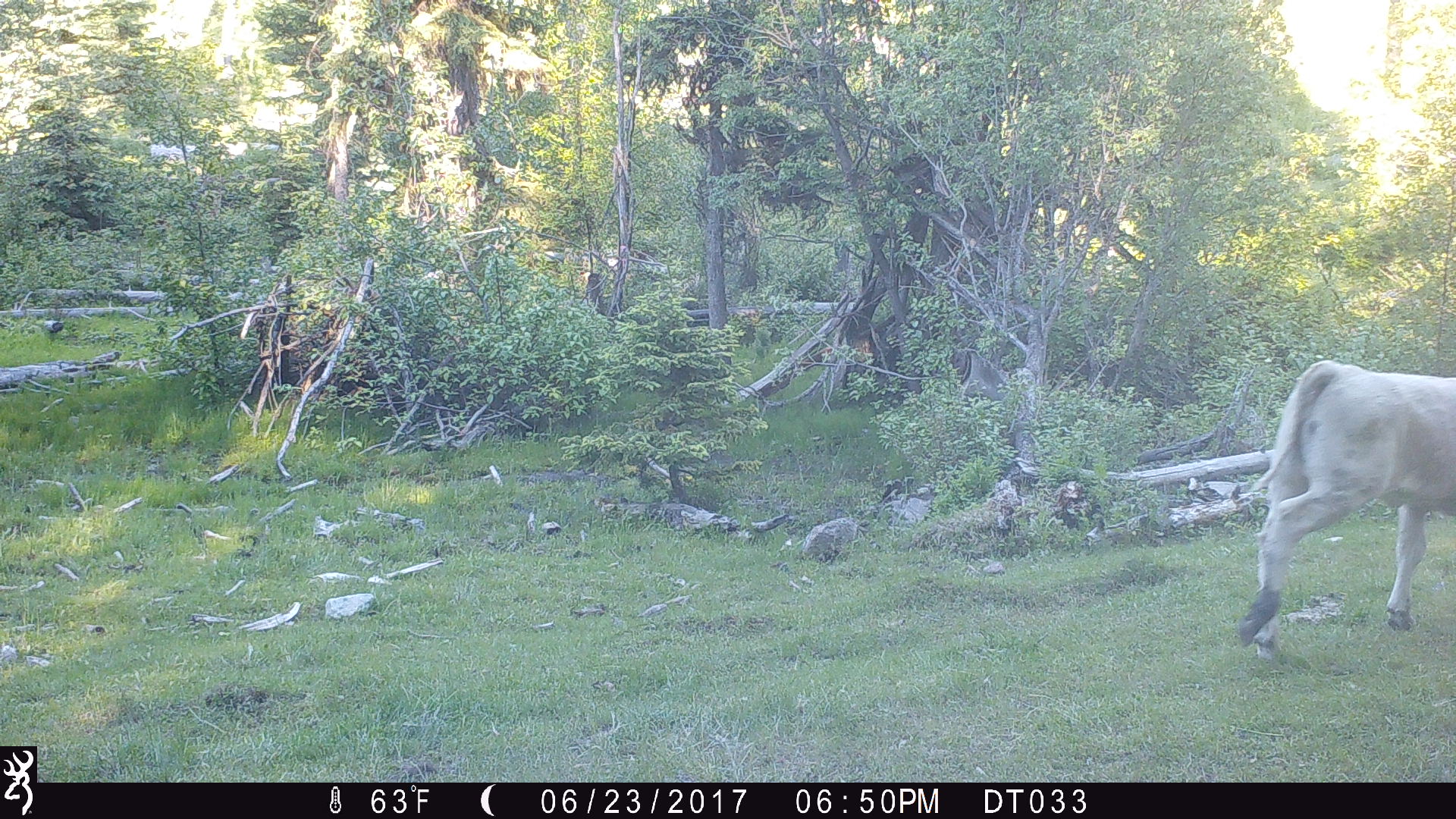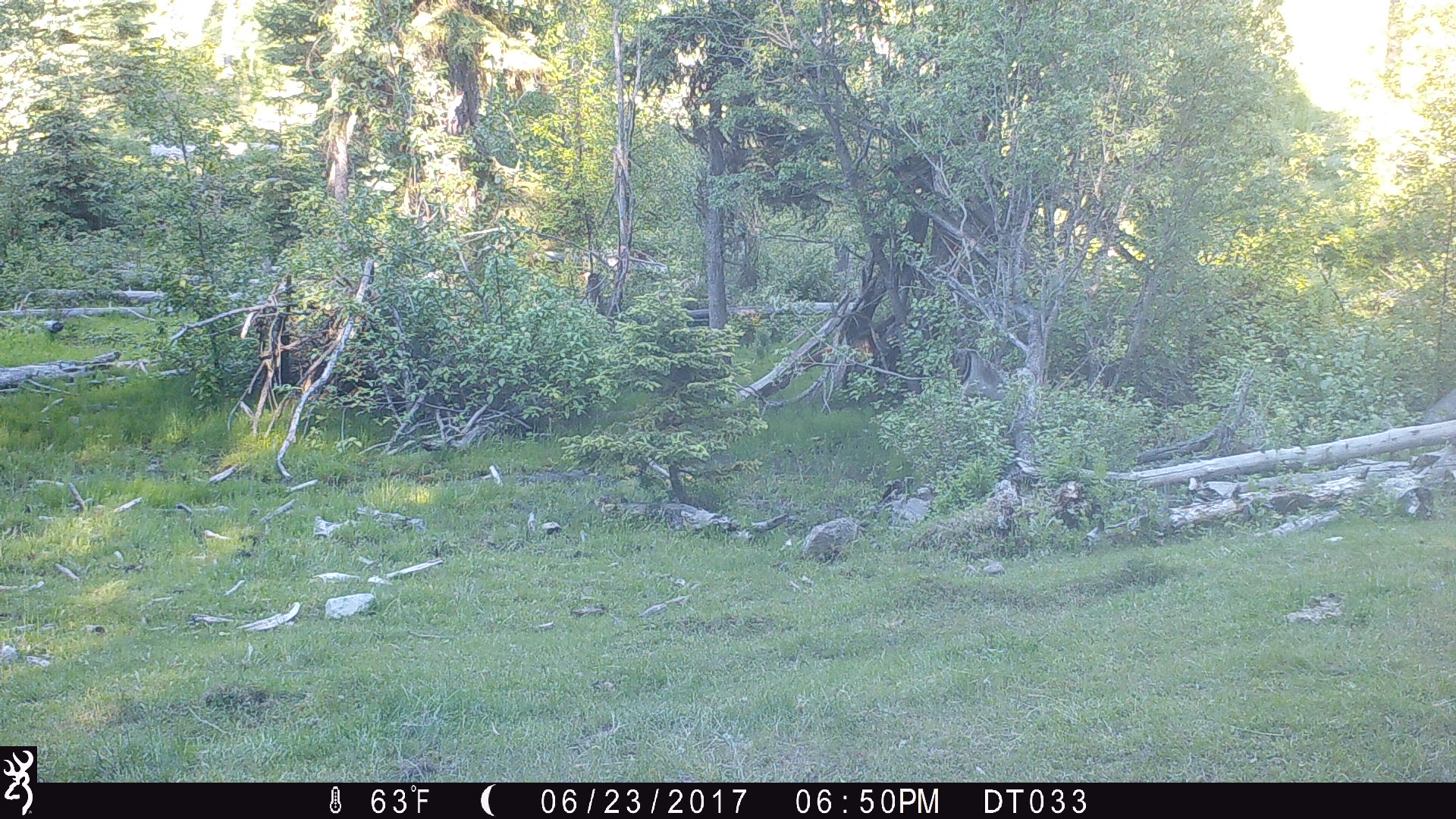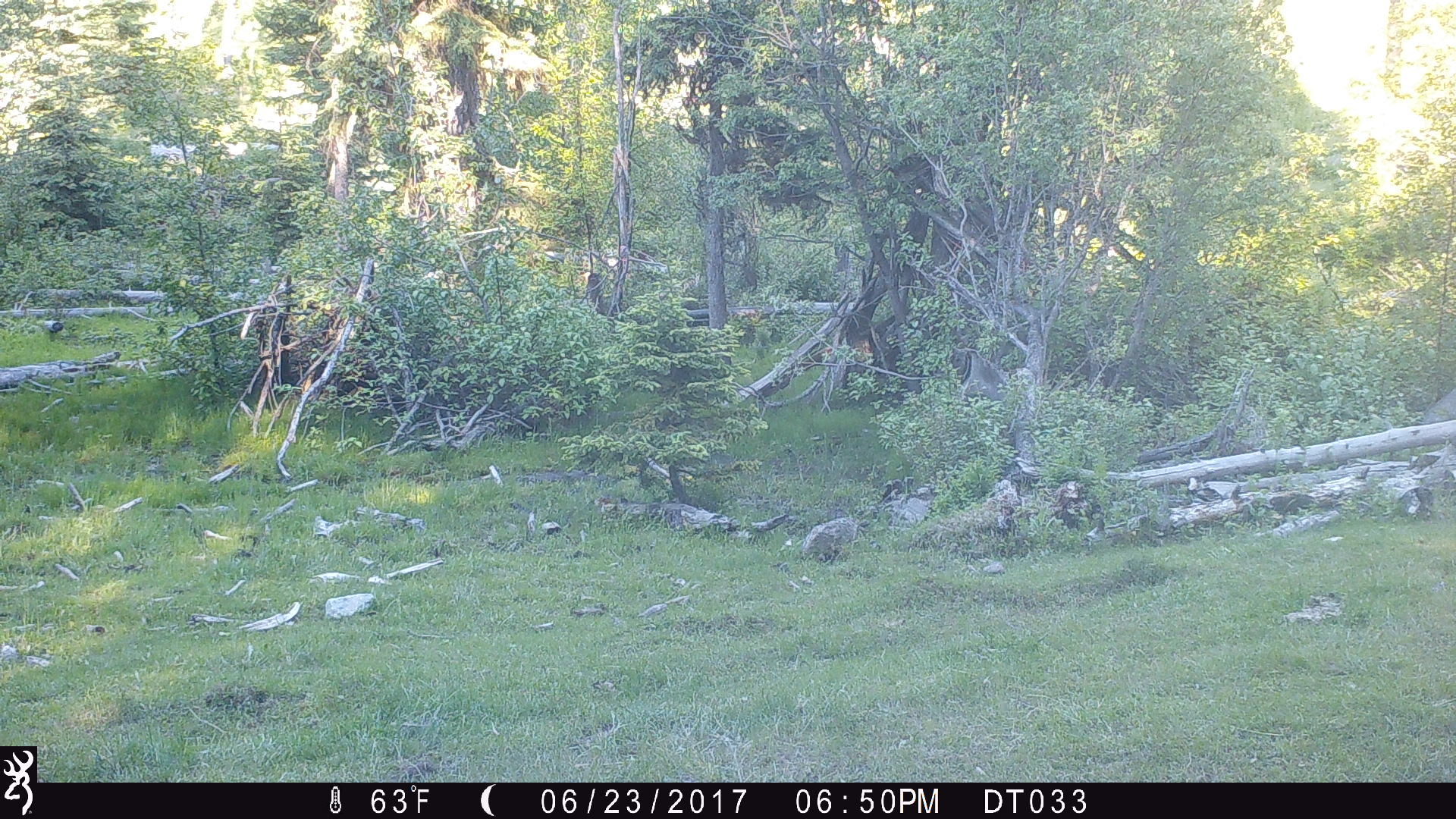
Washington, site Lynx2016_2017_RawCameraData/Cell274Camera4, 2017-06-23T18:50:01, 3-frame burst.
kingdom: Animalia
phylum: Chordata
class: Mammalia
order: Artiodactyla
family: Bovidae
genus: Bos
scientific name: Bos taurus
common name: domestic cattle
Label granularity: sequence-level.